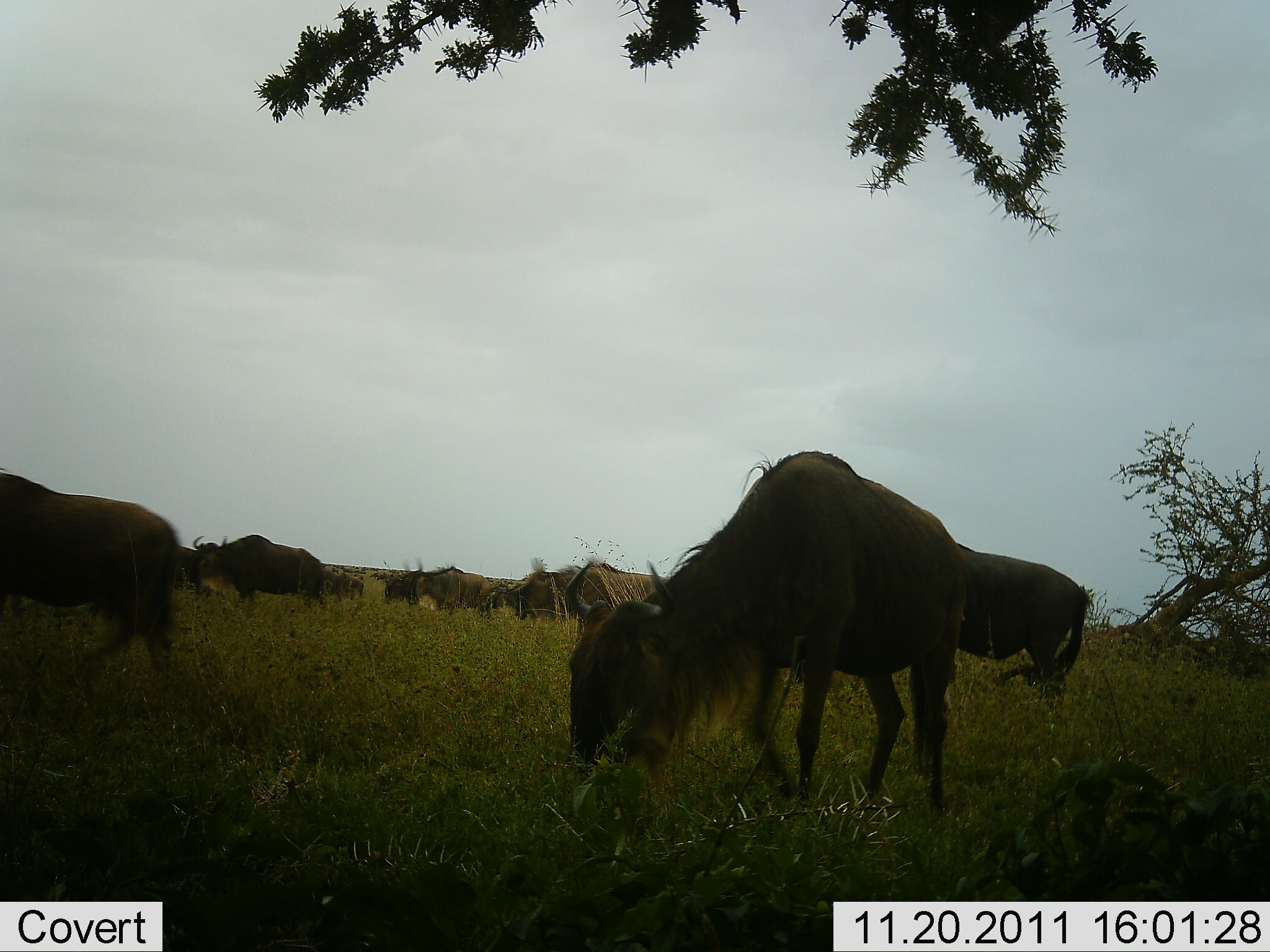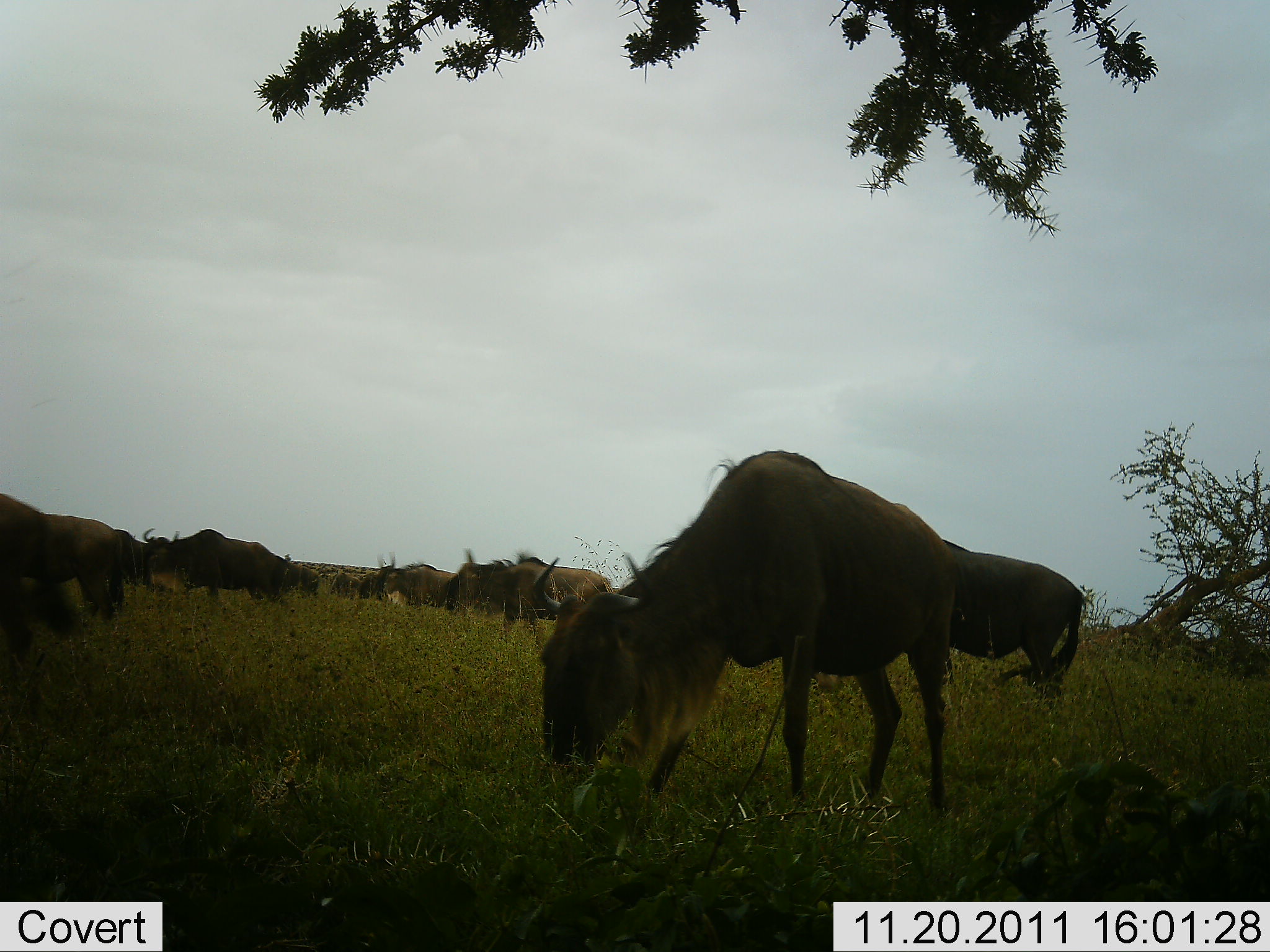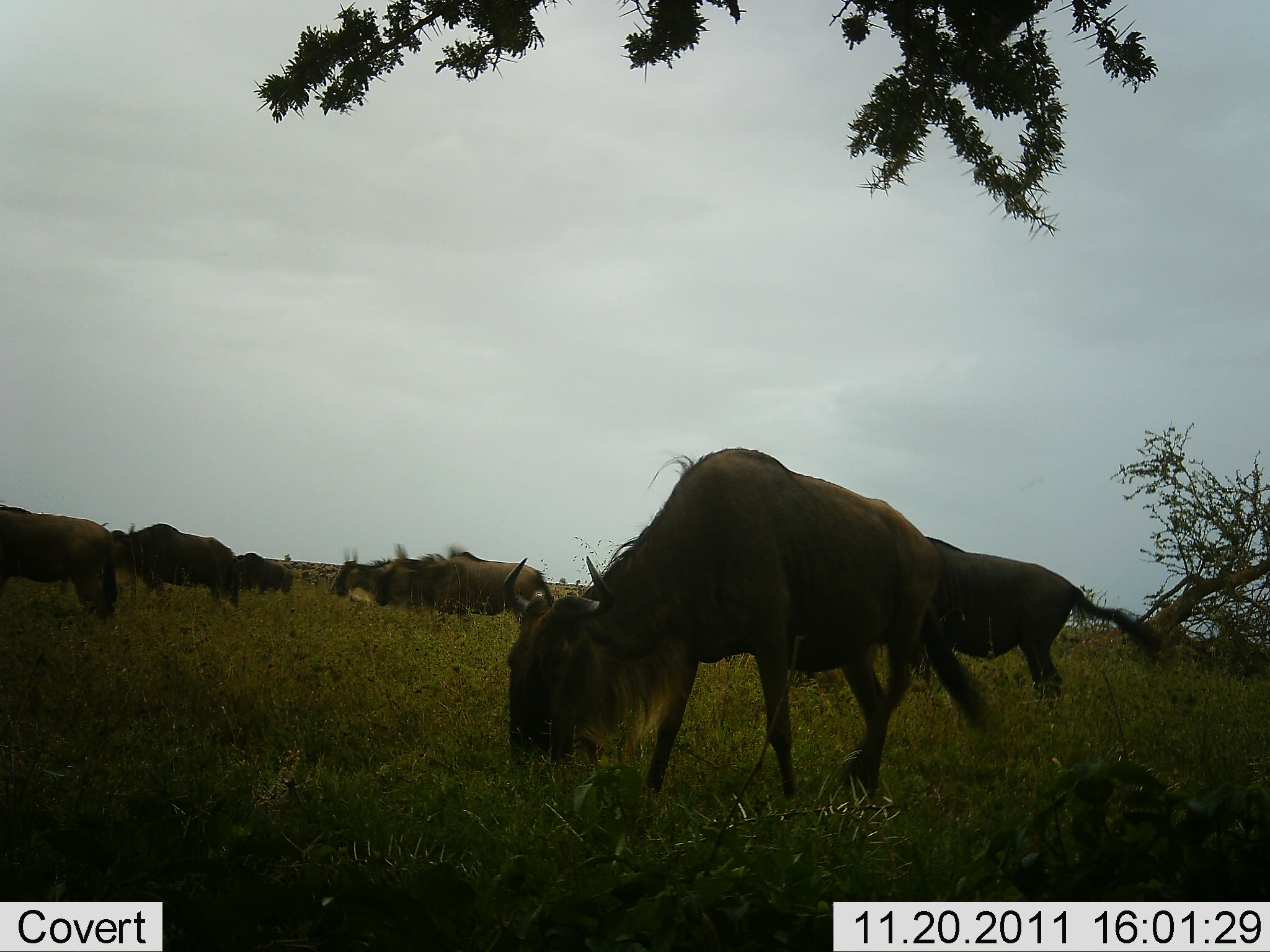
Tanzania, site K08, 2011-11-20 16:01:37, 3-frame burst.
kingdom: Animalia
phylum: Chordata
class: Mammalia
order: Artiodactyla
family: Bovidae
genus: Connochaetes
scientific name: Connochaetes taurinus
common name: blue wildebeest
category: wildebeest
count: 11-50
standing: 20%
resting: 7%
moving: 60%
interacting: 0%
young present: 0%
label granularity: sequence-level